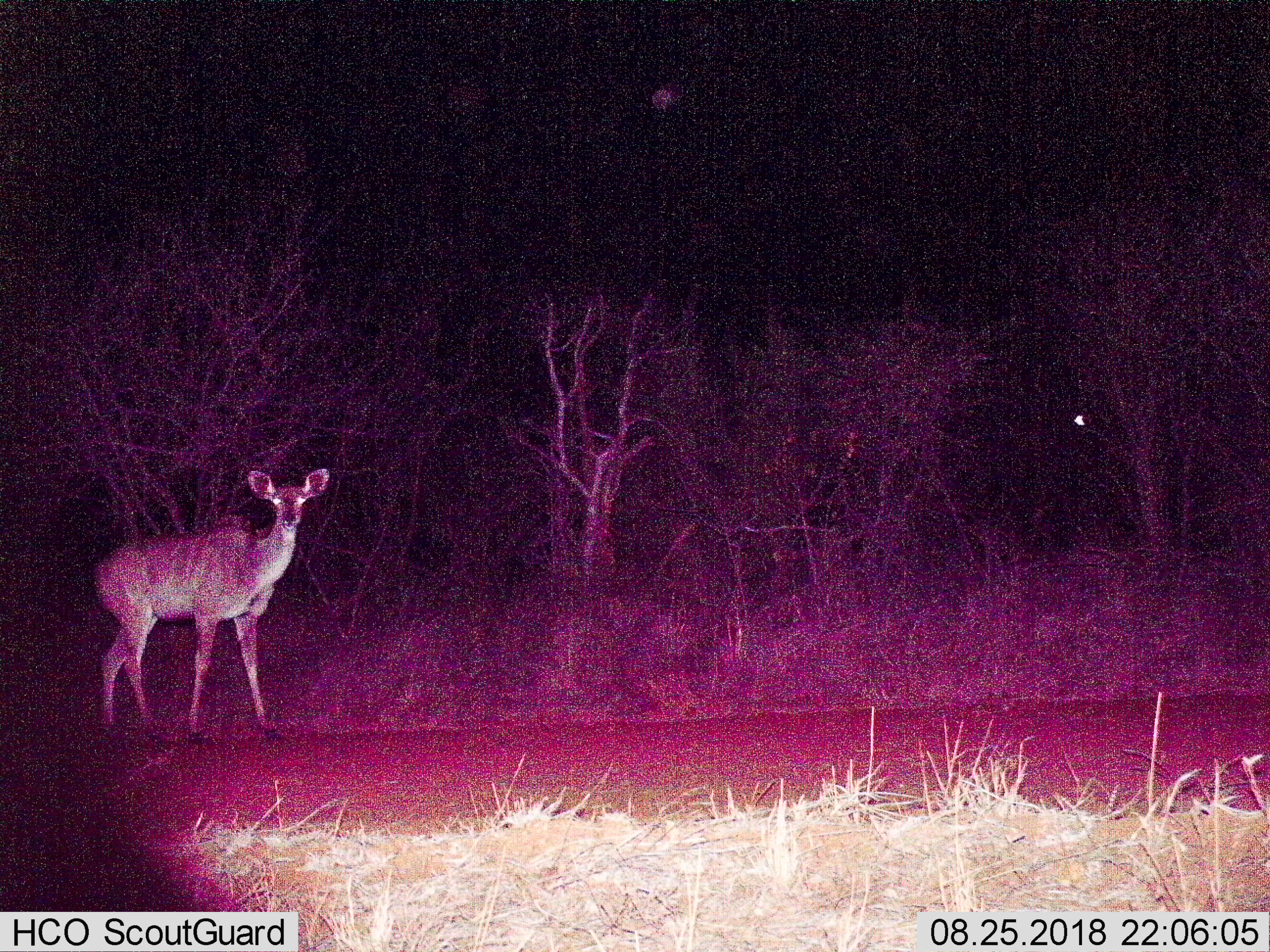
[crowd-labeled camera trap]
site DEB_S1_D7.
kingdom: Animalia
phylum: Chordata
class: Mammalia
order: Artiodactyla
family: Bovidae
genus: Tragelaphus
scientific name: Tragelaphus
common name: kudu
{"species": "kudu (Tragelaphus)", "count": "1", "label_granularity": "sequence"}